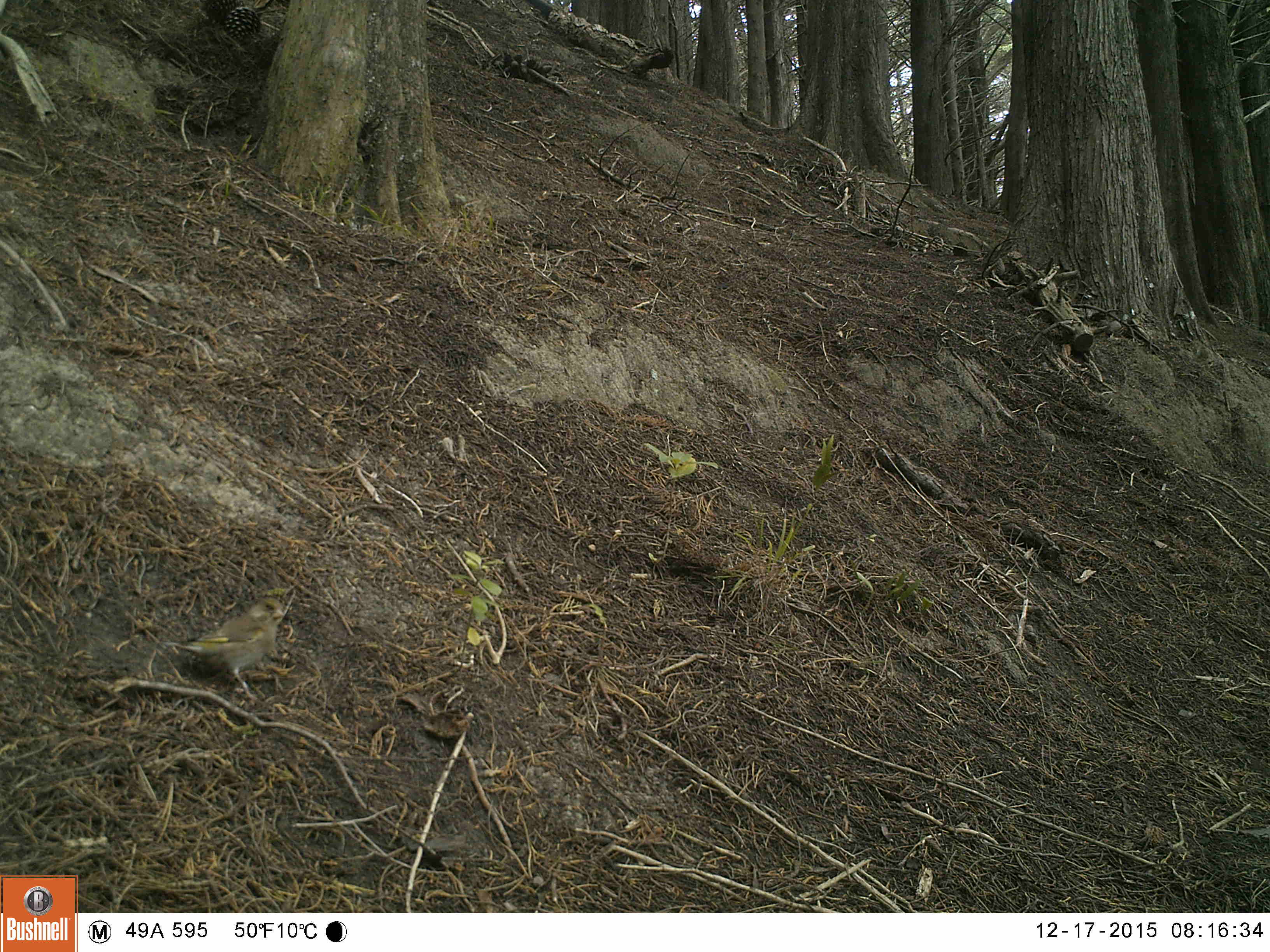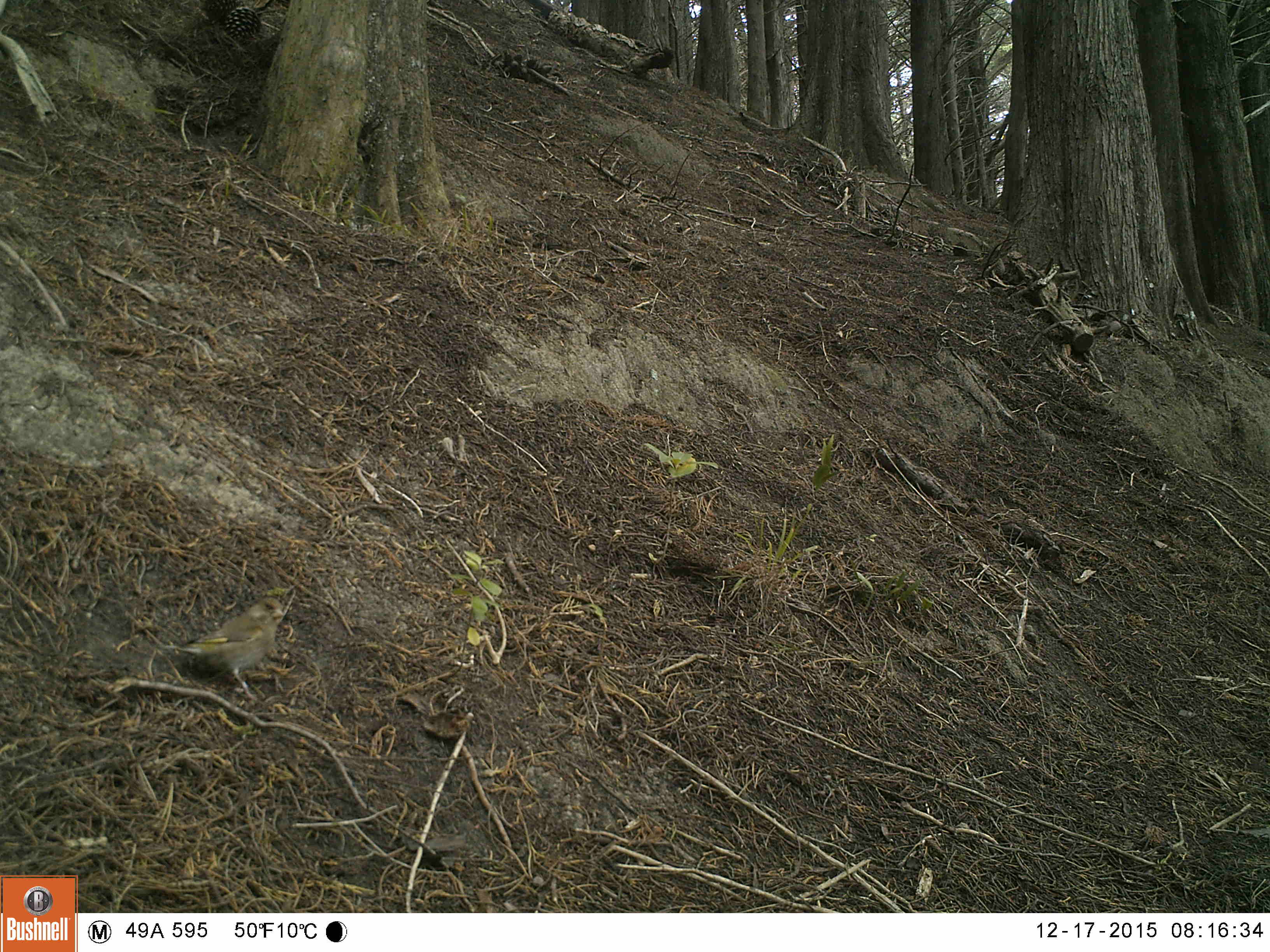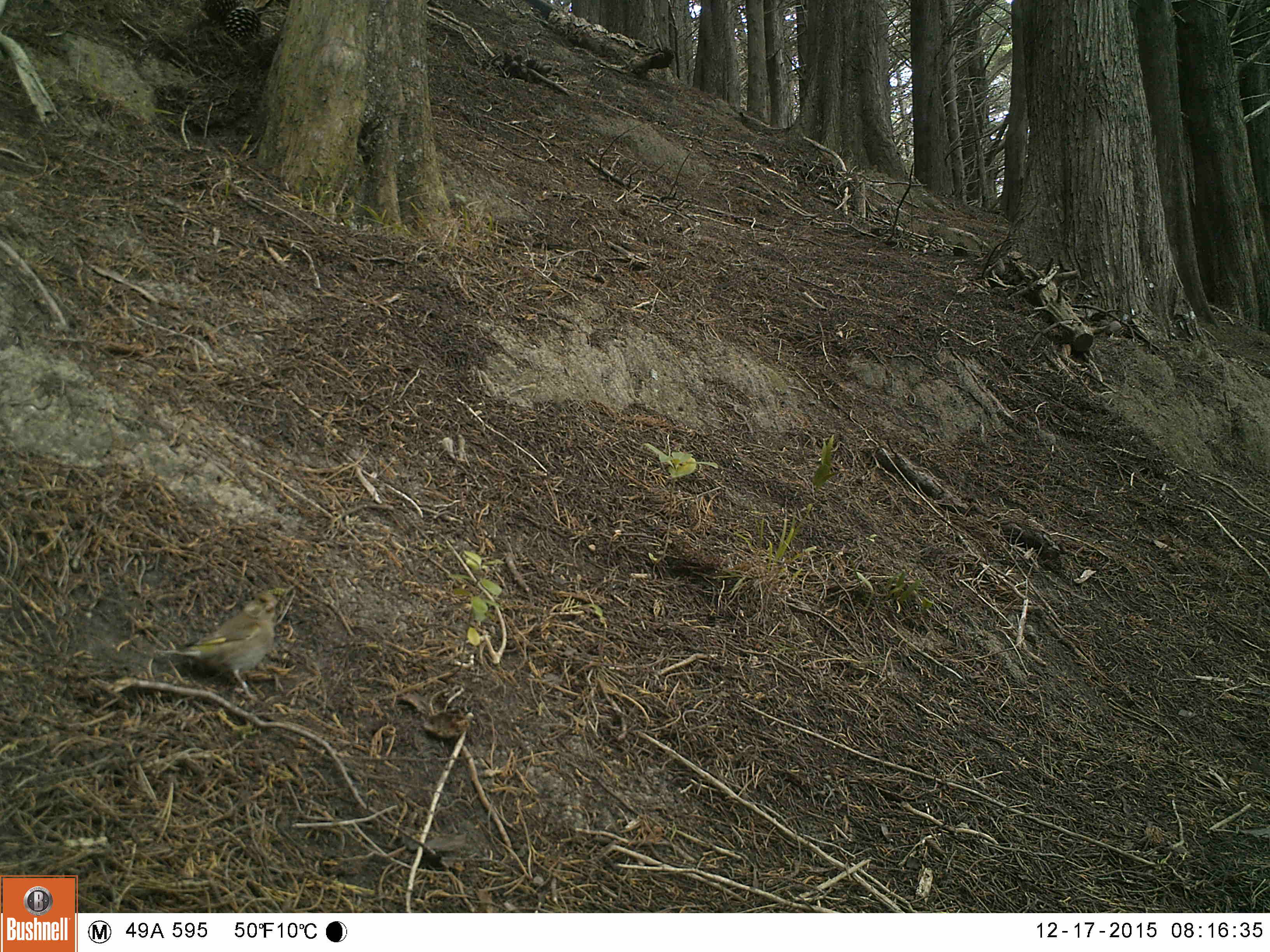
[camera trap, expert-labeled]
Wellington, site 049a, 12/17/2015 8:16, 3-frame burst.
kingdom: Animalia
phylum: Chordata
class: Aves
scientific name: Aves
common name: bird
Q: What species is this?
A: Bird (Aves).